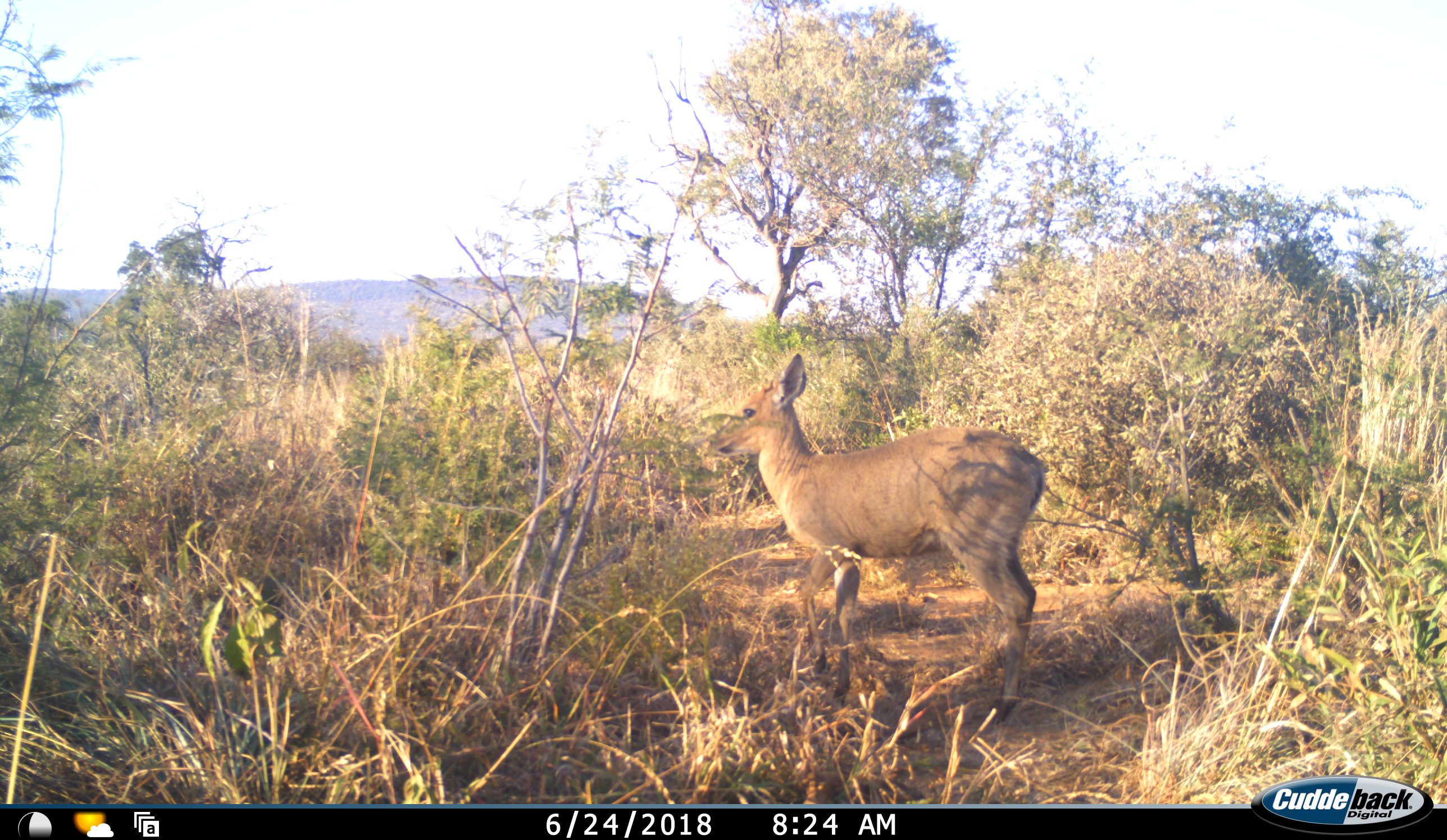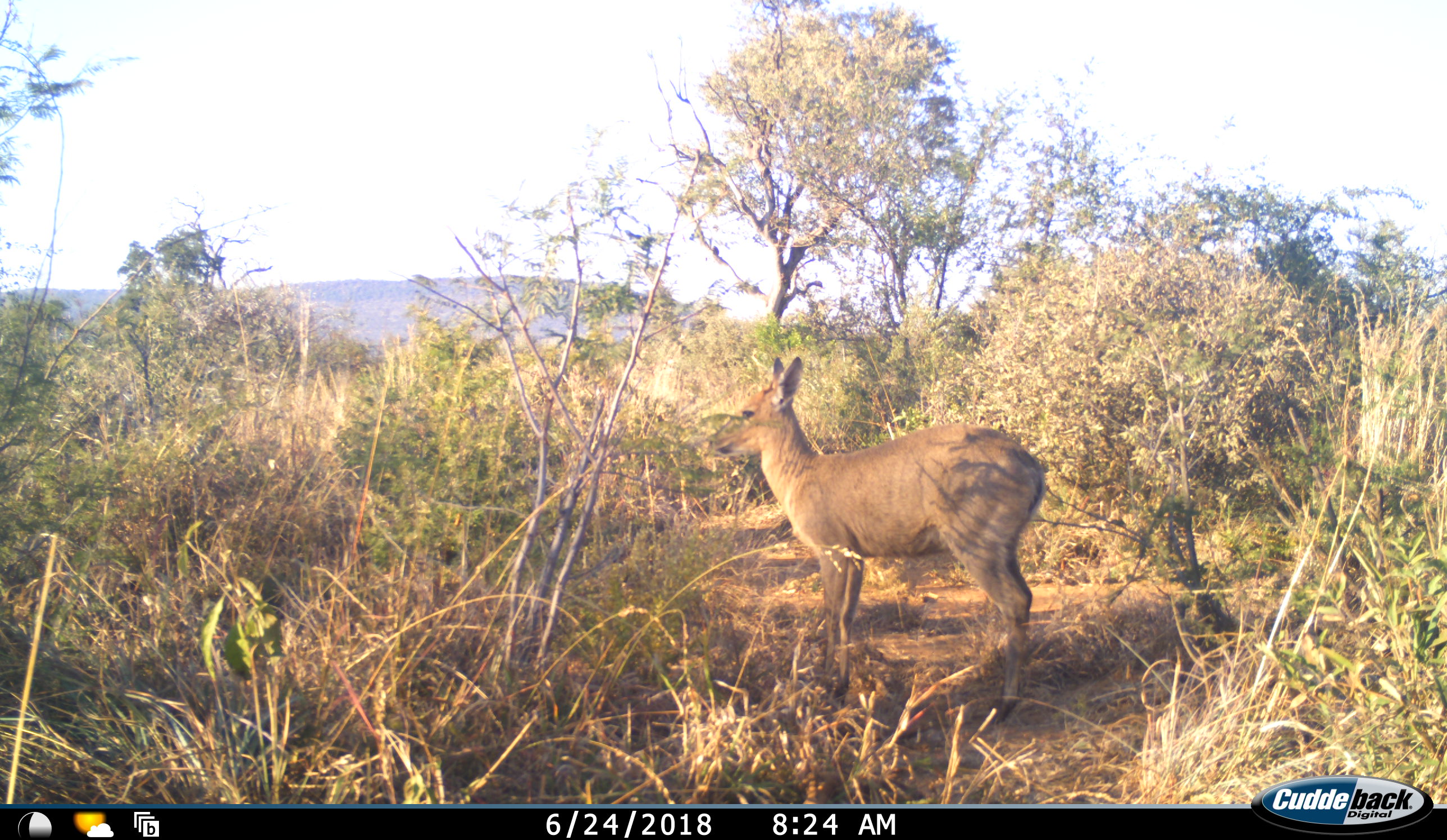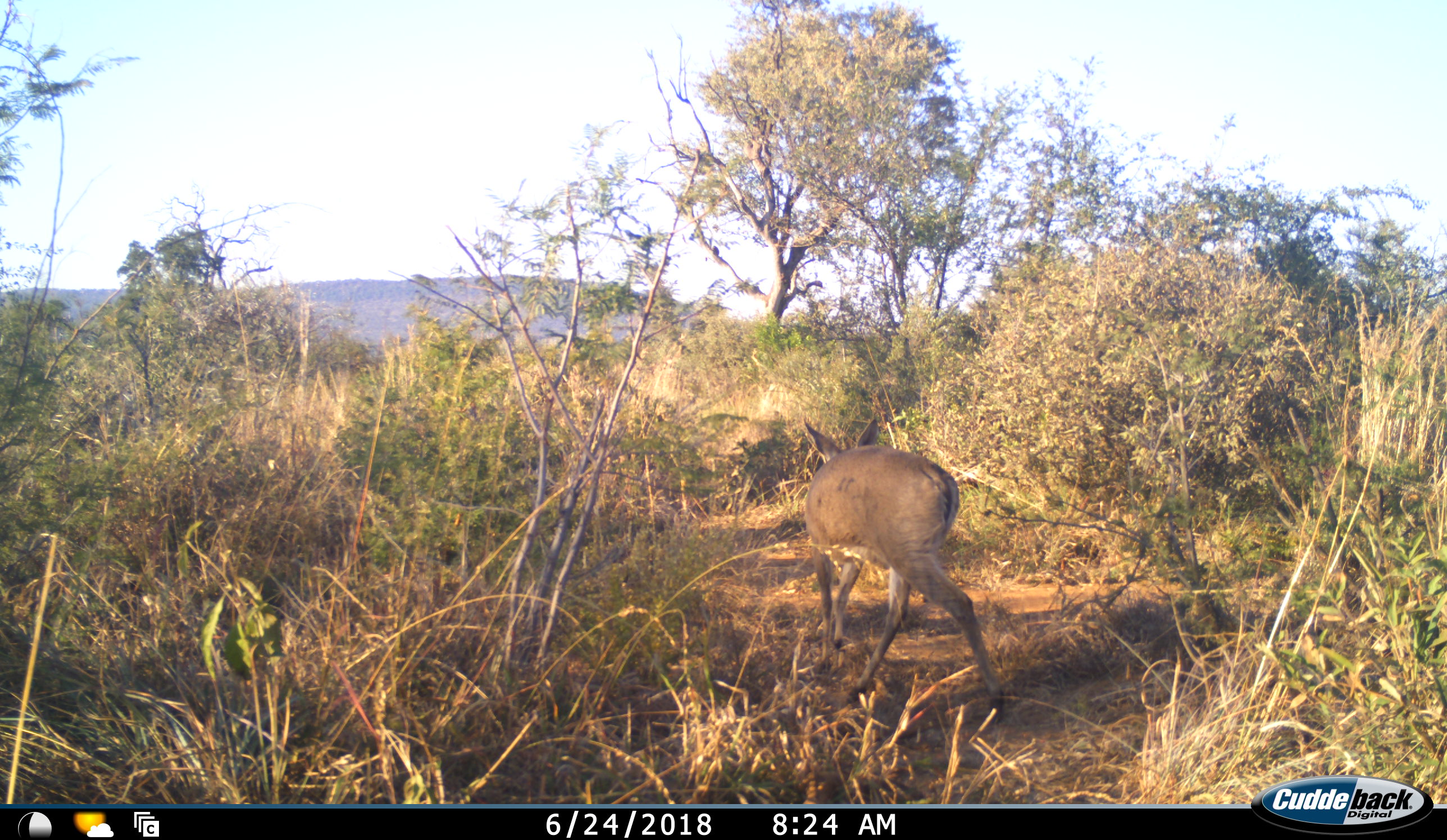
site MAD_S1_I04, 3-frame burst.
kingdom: Animalia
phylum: Chordata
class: Mammalia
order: Artiodactyla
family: Bovidae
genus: Oreotragus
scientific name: Oreotragus oreotragus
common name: klipspringer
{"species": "klipspringer (Oreotragus oreotragus)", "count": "1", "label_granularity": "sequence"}